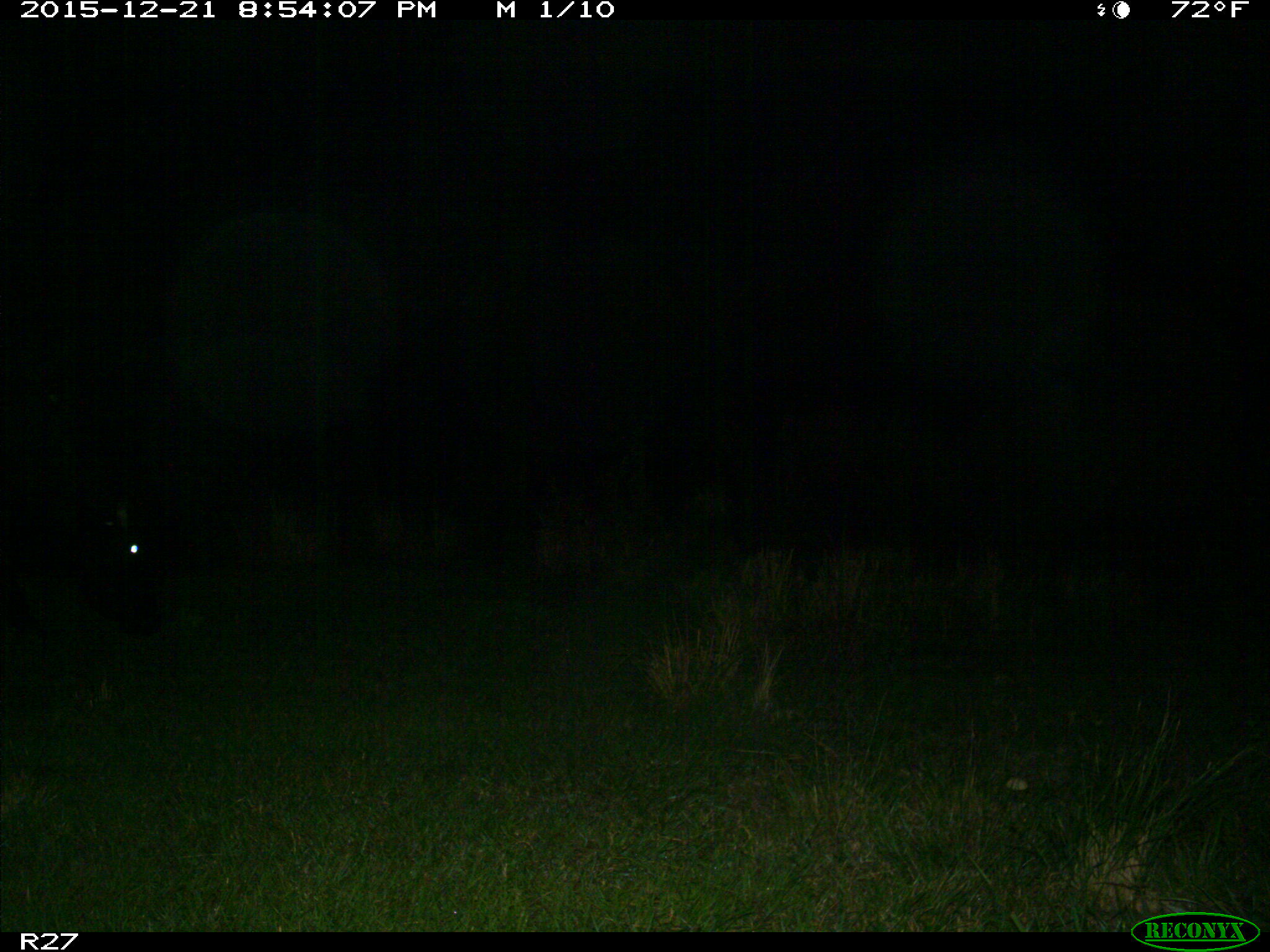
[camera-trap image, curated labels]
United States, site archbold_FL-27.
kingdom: Animalia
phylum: Chordata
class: Mammalia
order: Artiodactyla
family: Bovidae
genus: Bos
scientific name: Bos taurus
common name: domestic cow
Bos taurus (domestic cow).